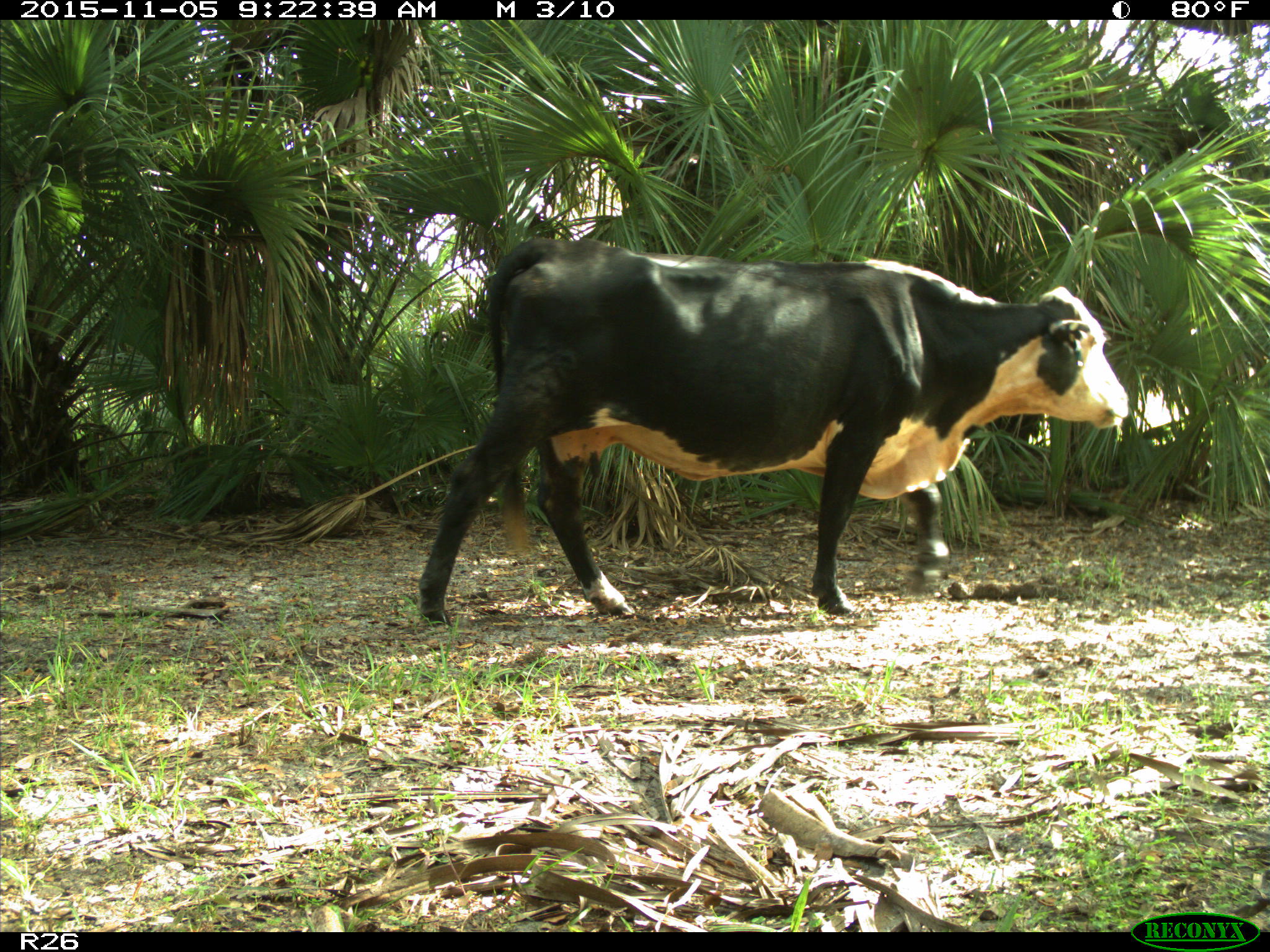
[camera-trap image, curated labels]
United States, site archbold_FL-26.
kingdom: Animalia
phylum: Chordata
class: Mammalia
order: Artiodactyla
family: Bovidae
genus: Bos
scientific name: Bos taurus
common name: domestic cow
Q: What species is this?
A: Bos taurus (domestic cow).